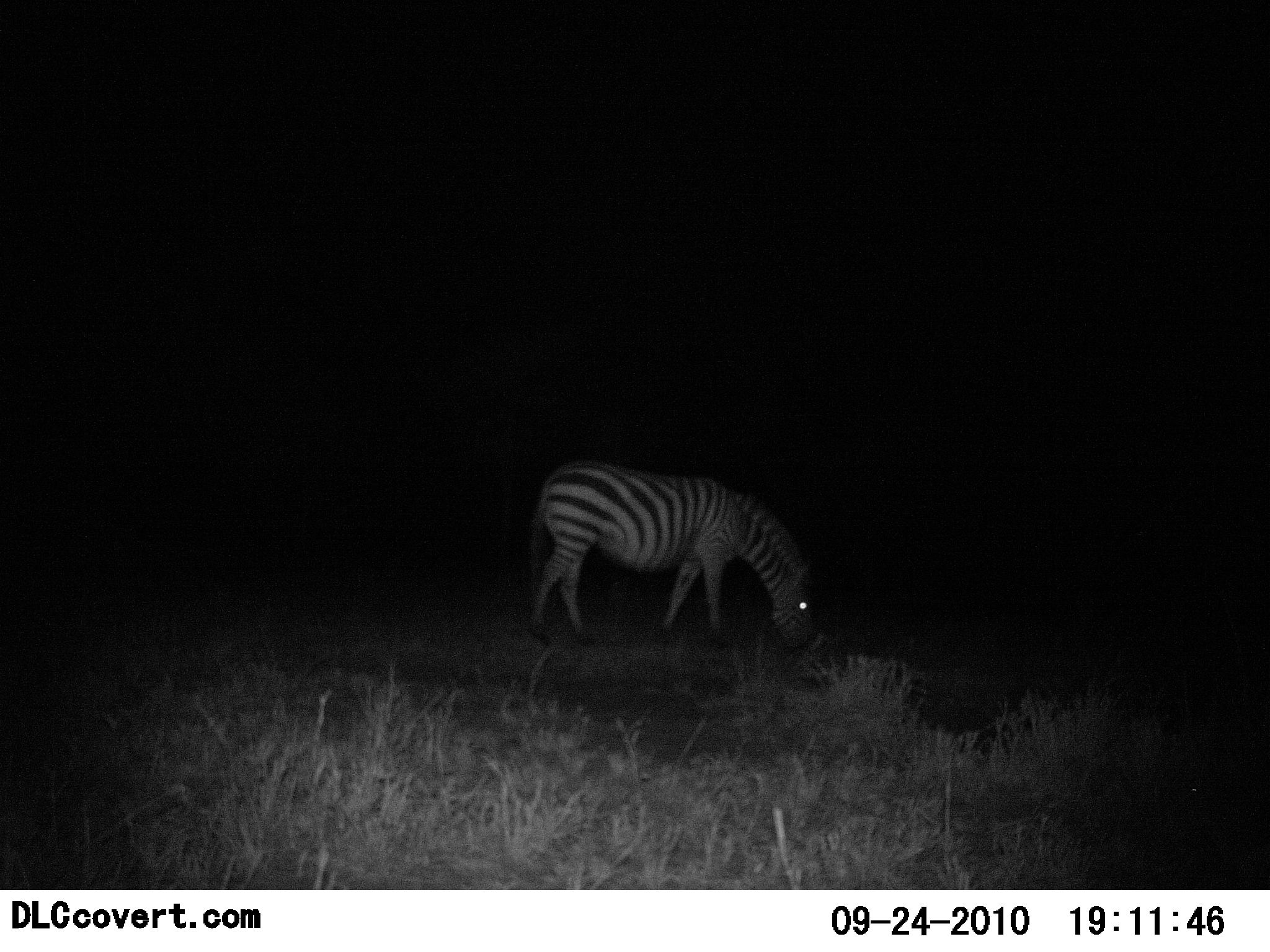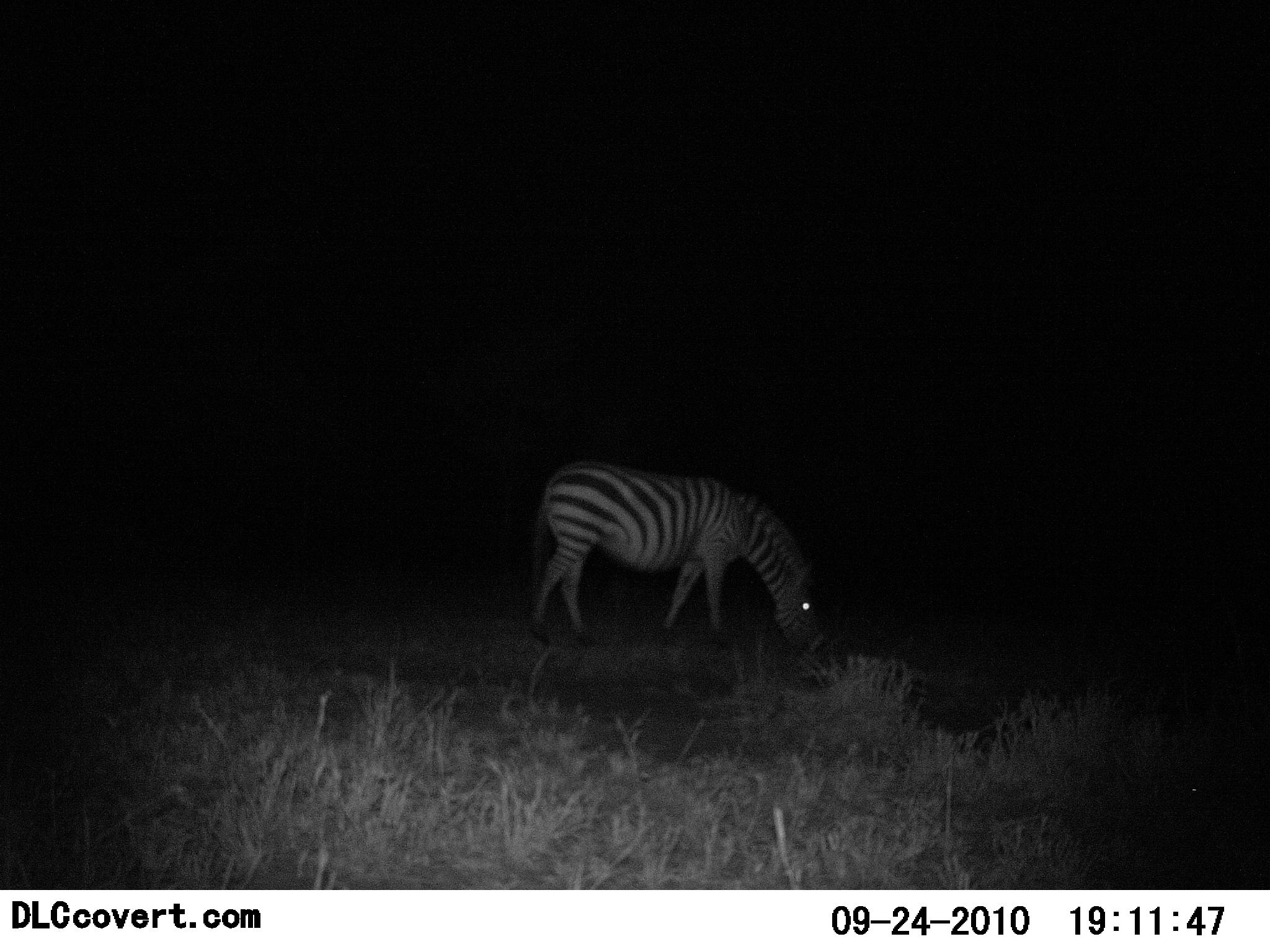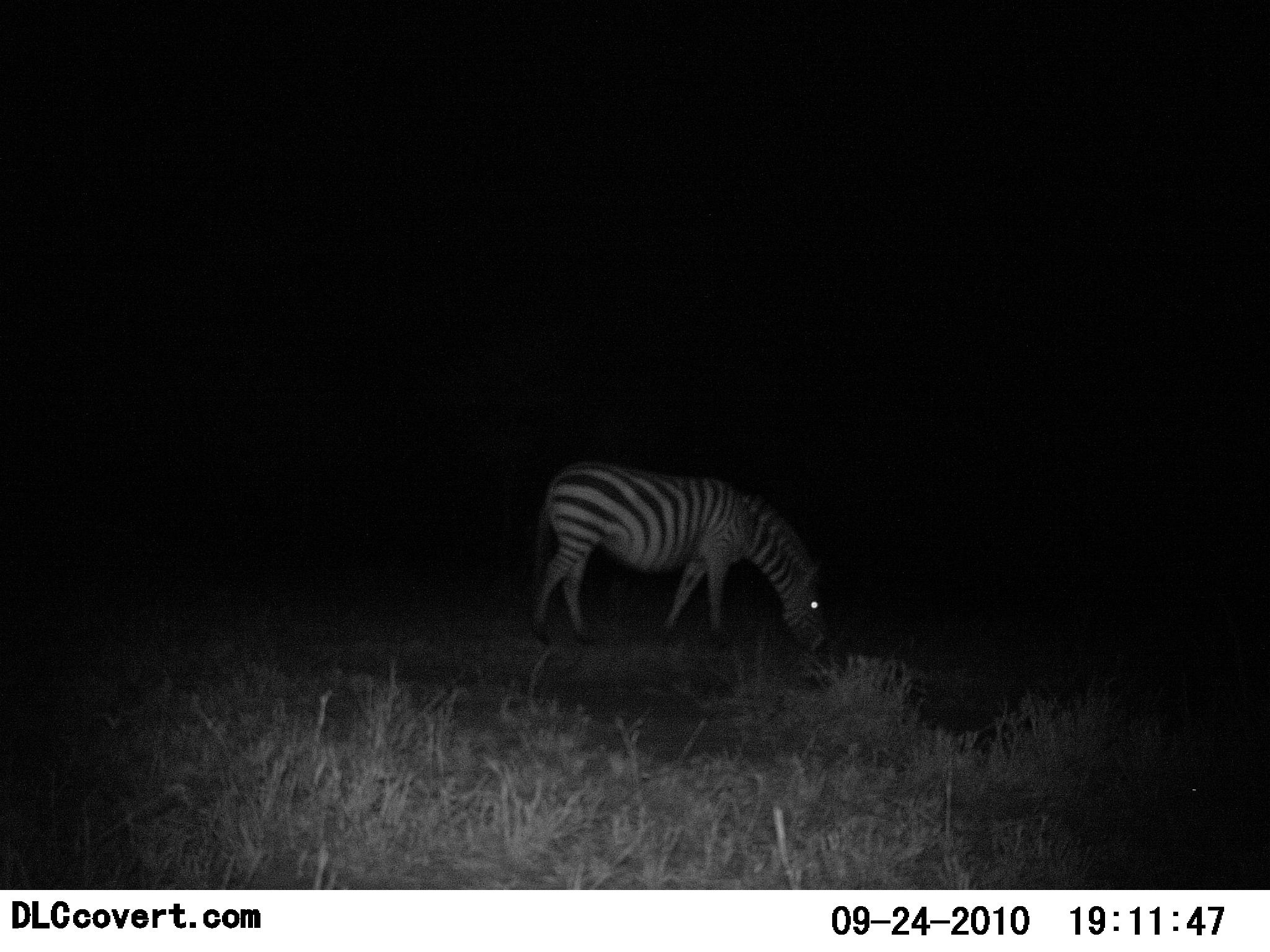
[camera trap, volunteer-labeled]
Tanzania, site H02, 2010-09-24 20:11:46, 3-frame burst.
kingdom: Animalia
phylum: Chordata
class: Mammalia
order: Perissodactyla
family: Equidae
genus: Equus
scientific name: Equus quagga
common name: plains zebra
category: zebra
Zebra (plains zebra) (Equus quagga), count 1. Behavior (volunteer vote fractions): standing 18%, resting 0%, moving 0%, interacting 0%. Young present (vote fraction): 0%. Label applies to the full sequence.